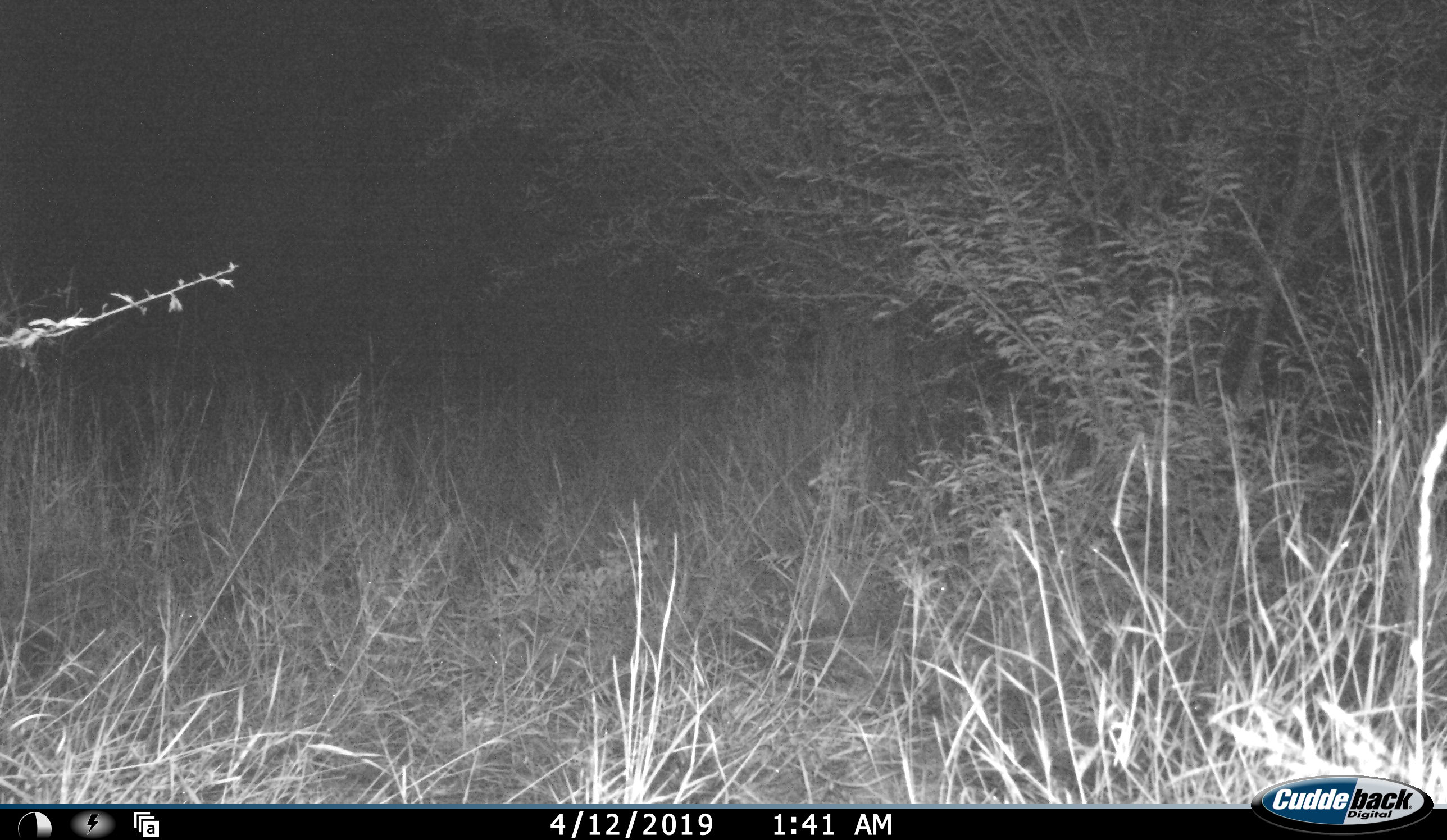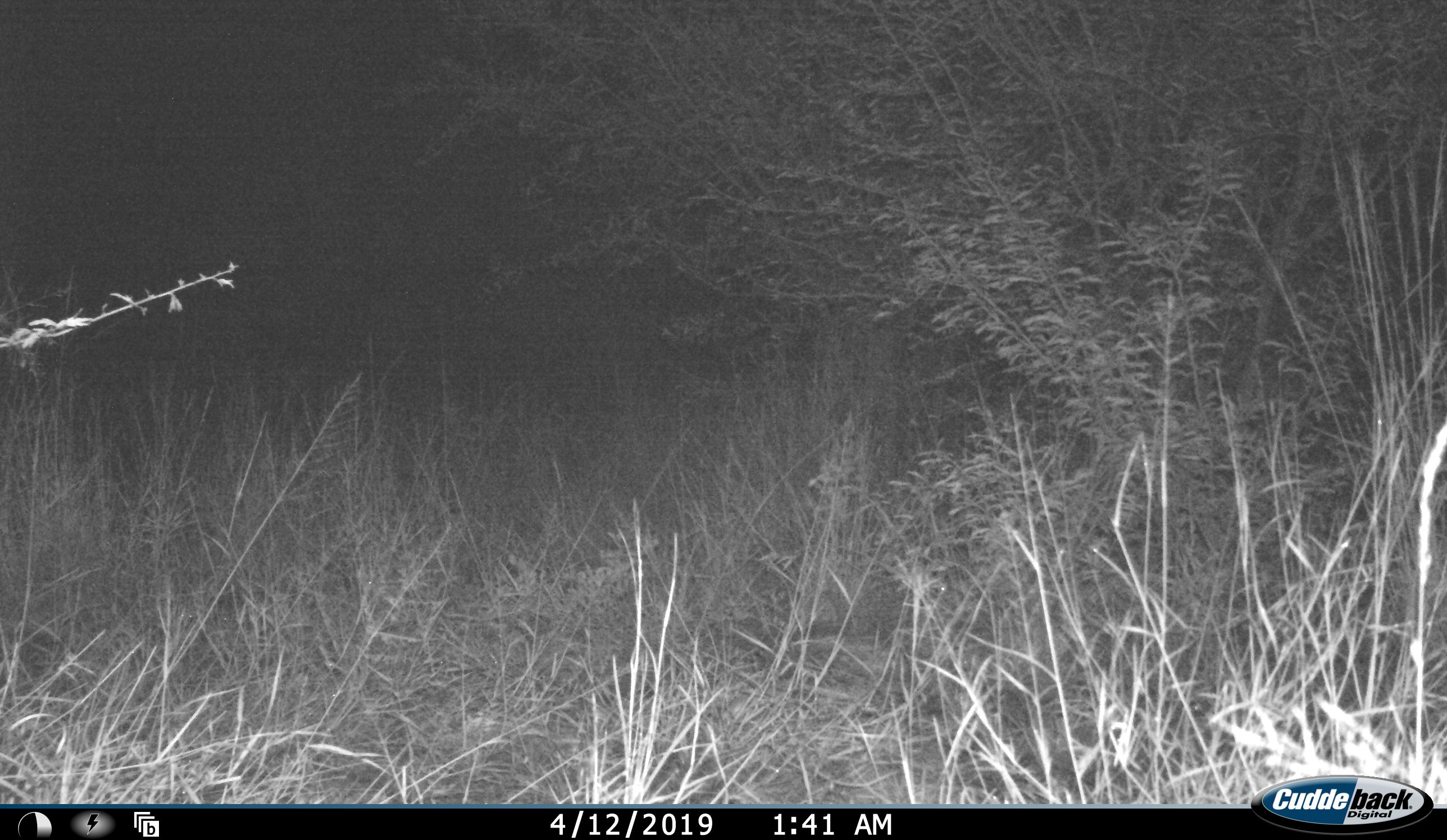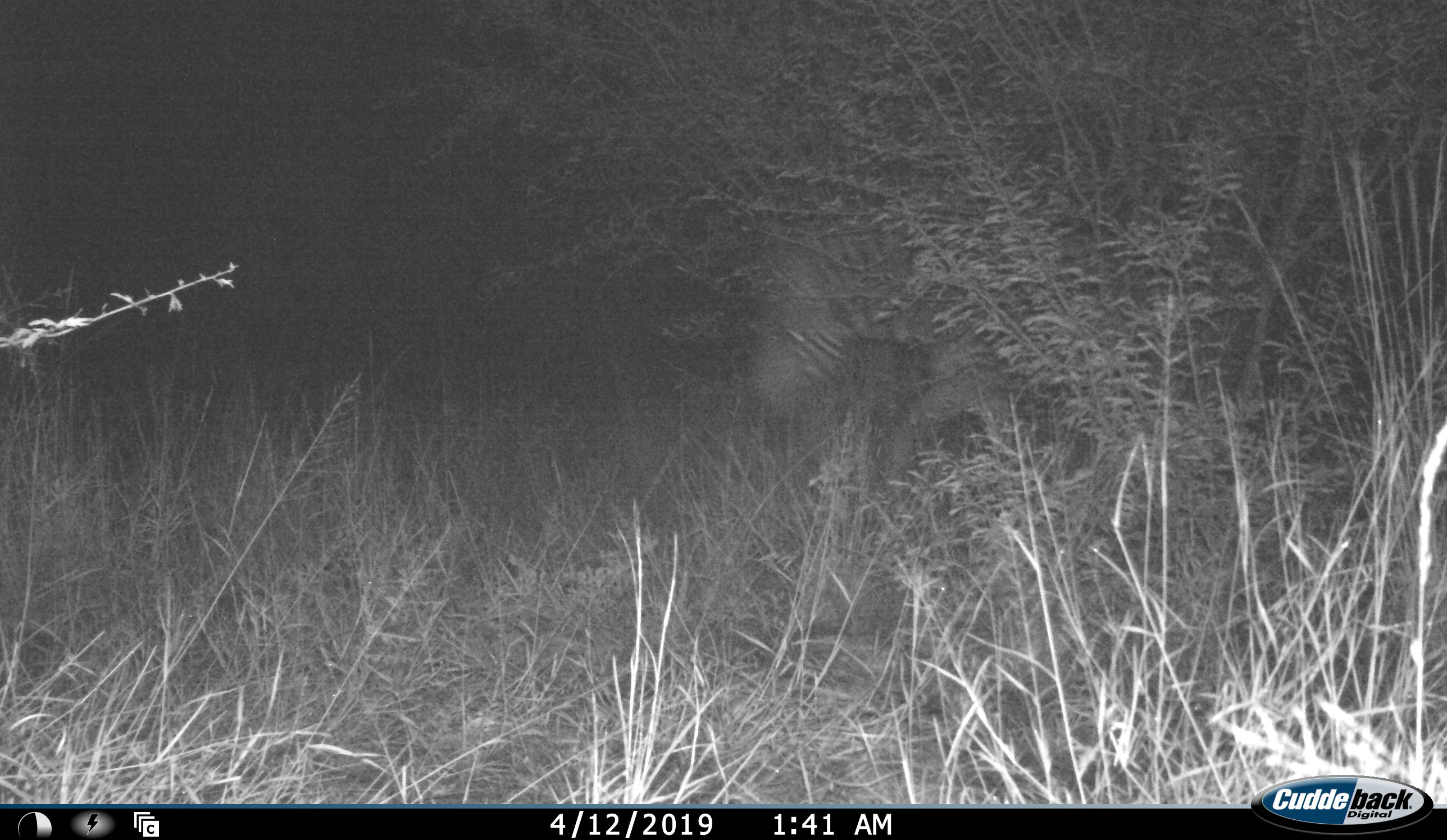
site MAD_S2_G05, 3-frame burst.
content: unidentified animal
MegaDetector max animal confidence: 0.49